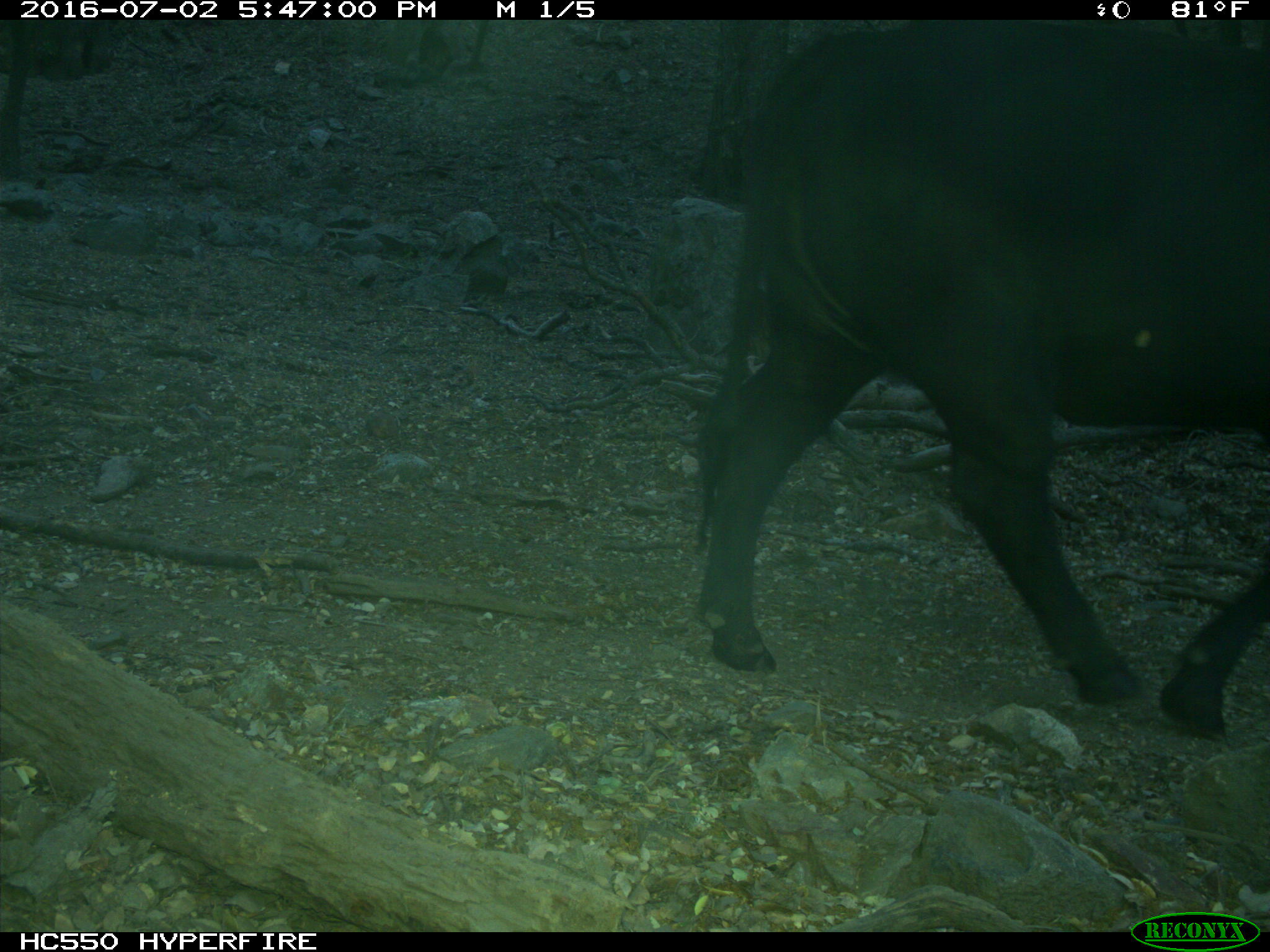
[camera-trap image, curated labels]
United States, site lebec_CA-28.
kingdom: Animalia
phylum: Chordata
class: Mammalia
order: Artiodactyla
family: Bovidae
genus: Bos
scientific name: Bos taurus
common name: domestic cow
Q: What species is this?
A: Bos taurus (domestic cow).